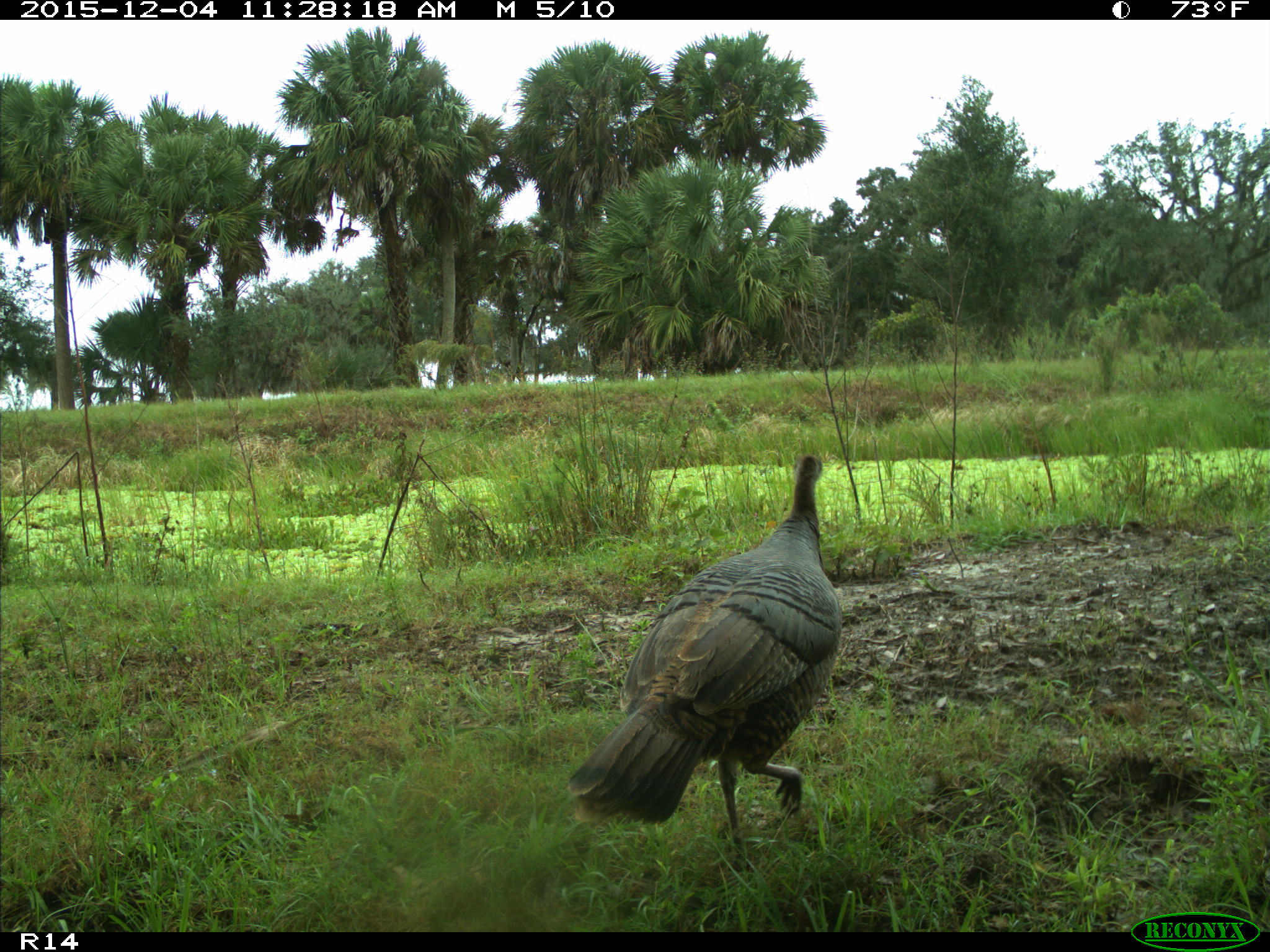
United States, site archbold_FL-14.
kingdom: Animalia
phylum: Chordata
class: Aves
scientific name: Aves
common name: birds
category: unidentified bird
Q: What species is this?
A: Unidentified bird (birds) (Aves).